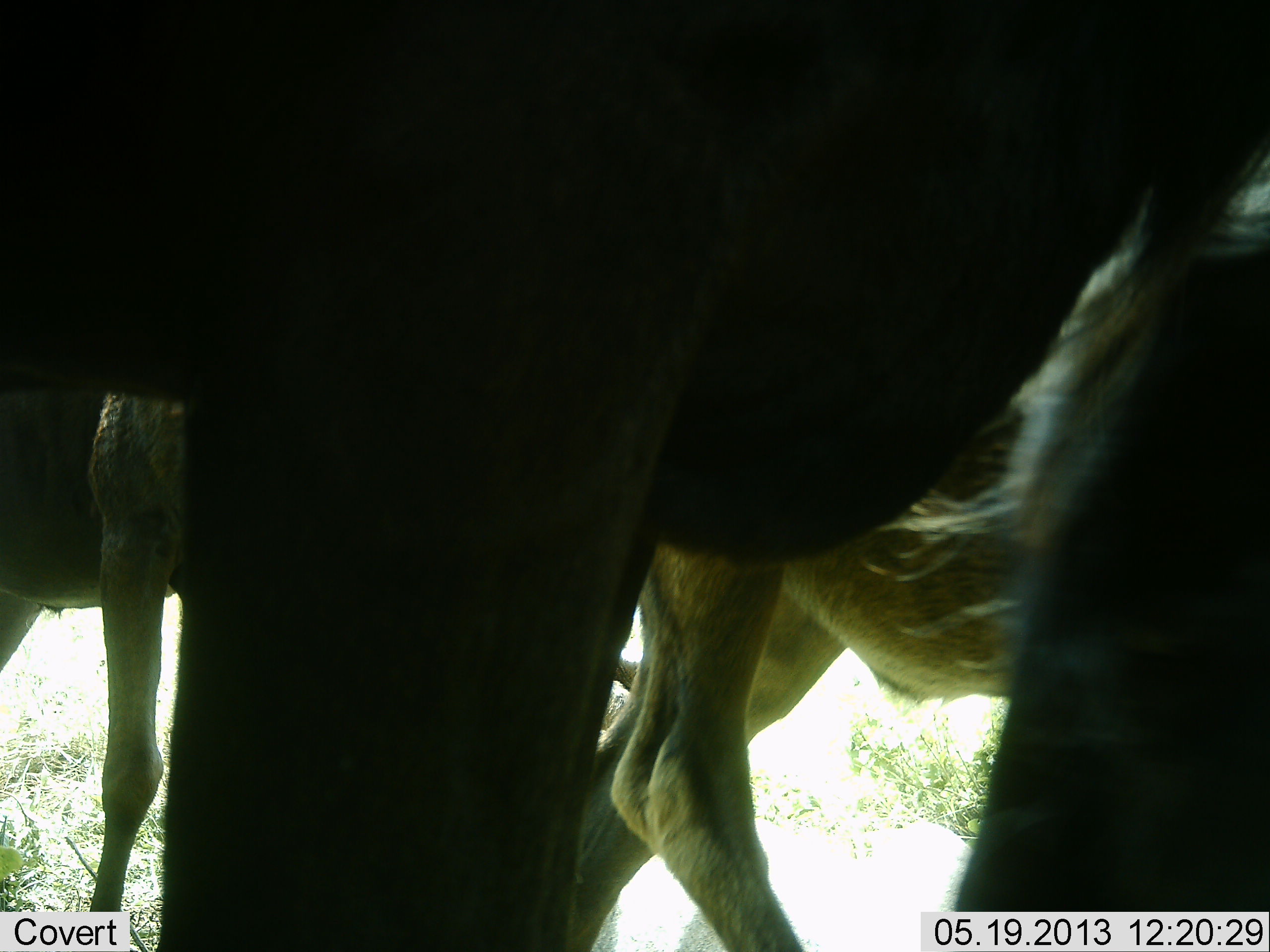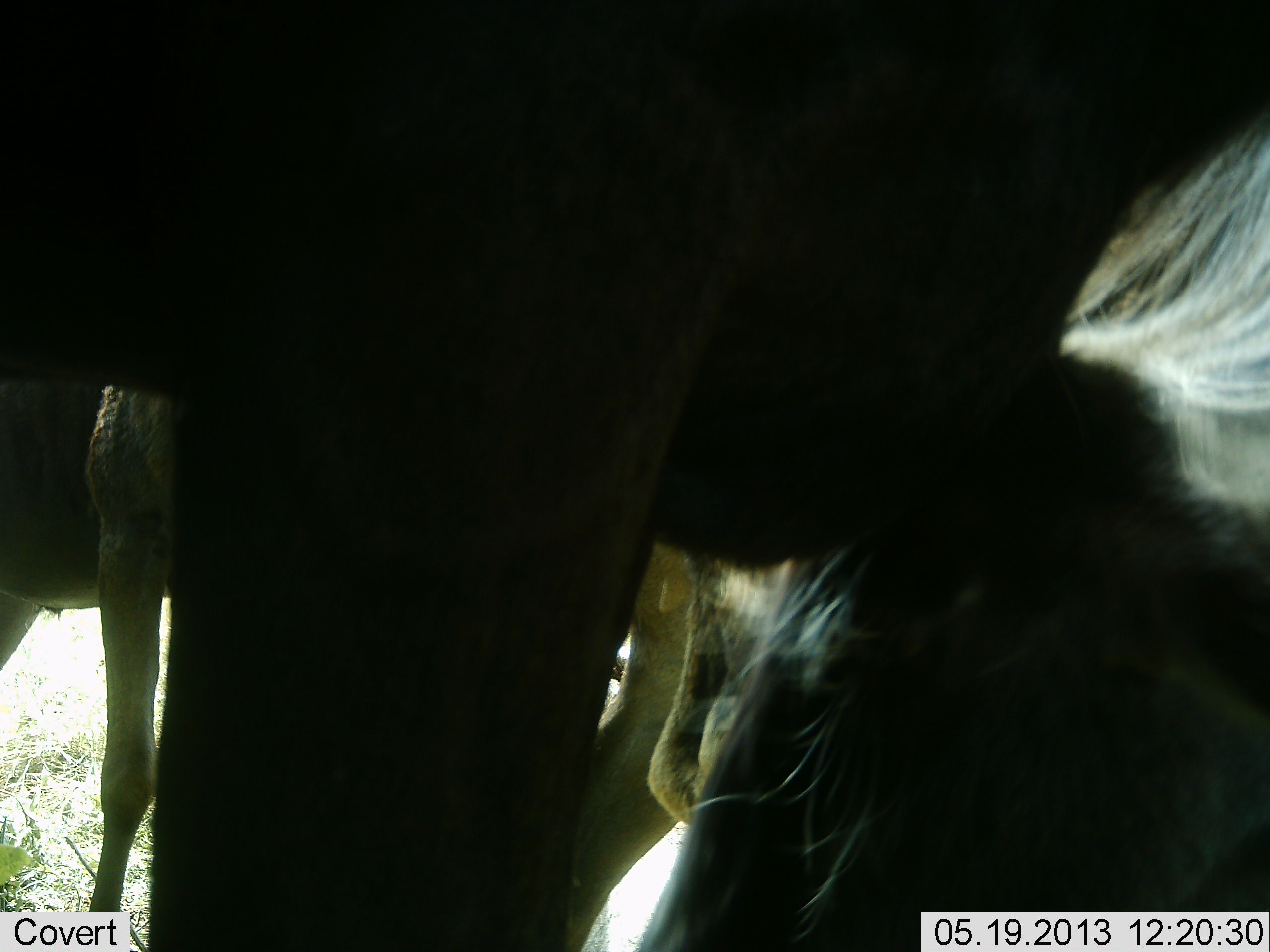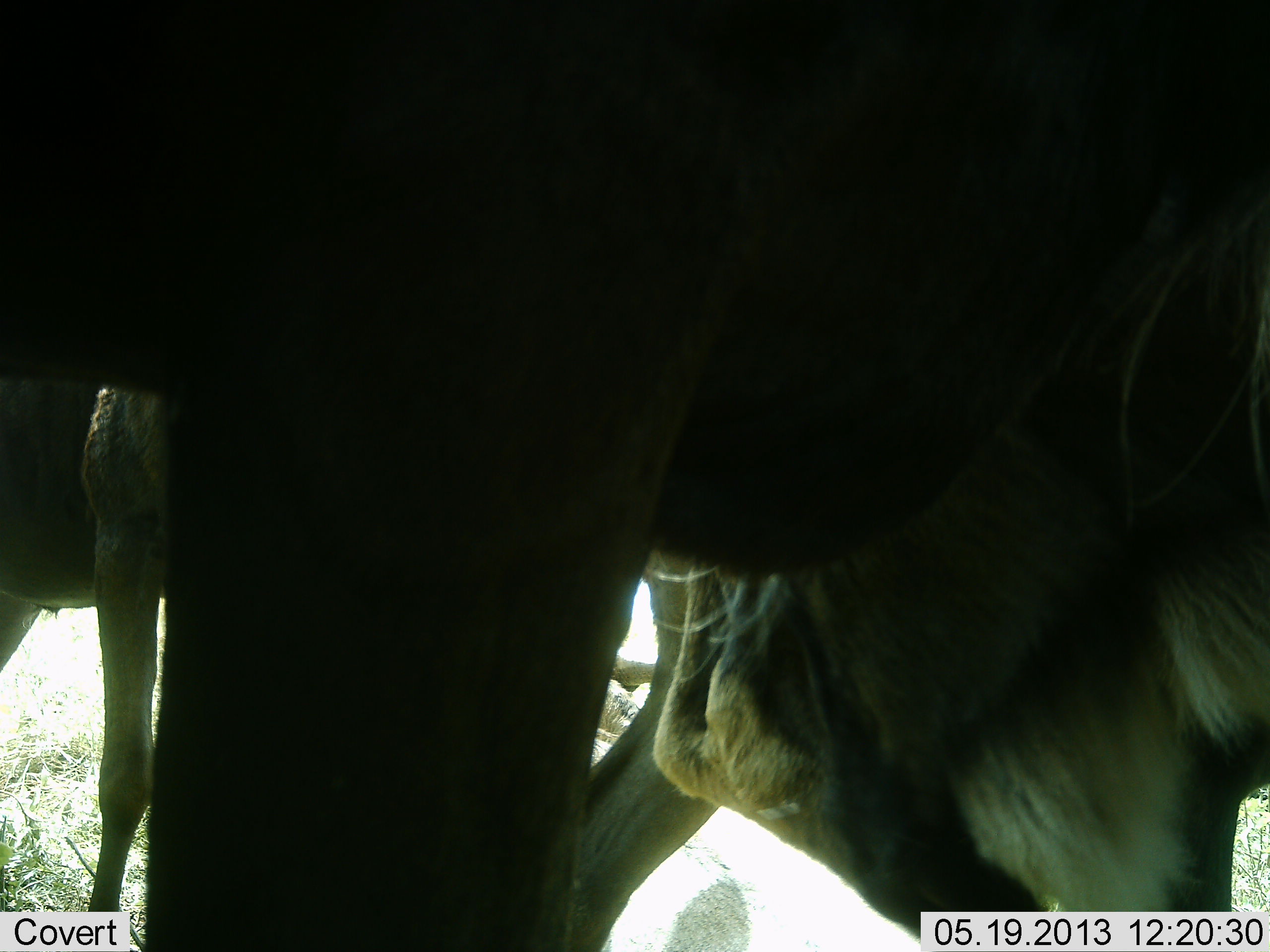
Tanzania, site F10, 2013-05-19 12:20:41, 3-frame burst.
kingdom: Animalia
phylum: Chordata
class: Mammalia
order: Artiodactyla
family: Bovidae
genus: Connochaetes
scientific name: Connochaetes taurinus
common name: blue wildebeest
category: wildebeest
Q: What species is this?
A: Wildebeest (blue wildebeest) (Connochaetes taurinus).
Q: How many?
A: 3.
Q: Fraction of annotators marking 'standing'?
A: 87%.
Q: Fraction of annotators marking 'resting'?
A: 13%.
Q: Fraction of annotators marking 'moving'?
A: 4%.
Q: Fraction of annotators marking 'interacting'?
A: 17%.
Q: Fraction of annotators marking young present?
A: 9%.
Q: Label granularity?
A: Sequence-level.